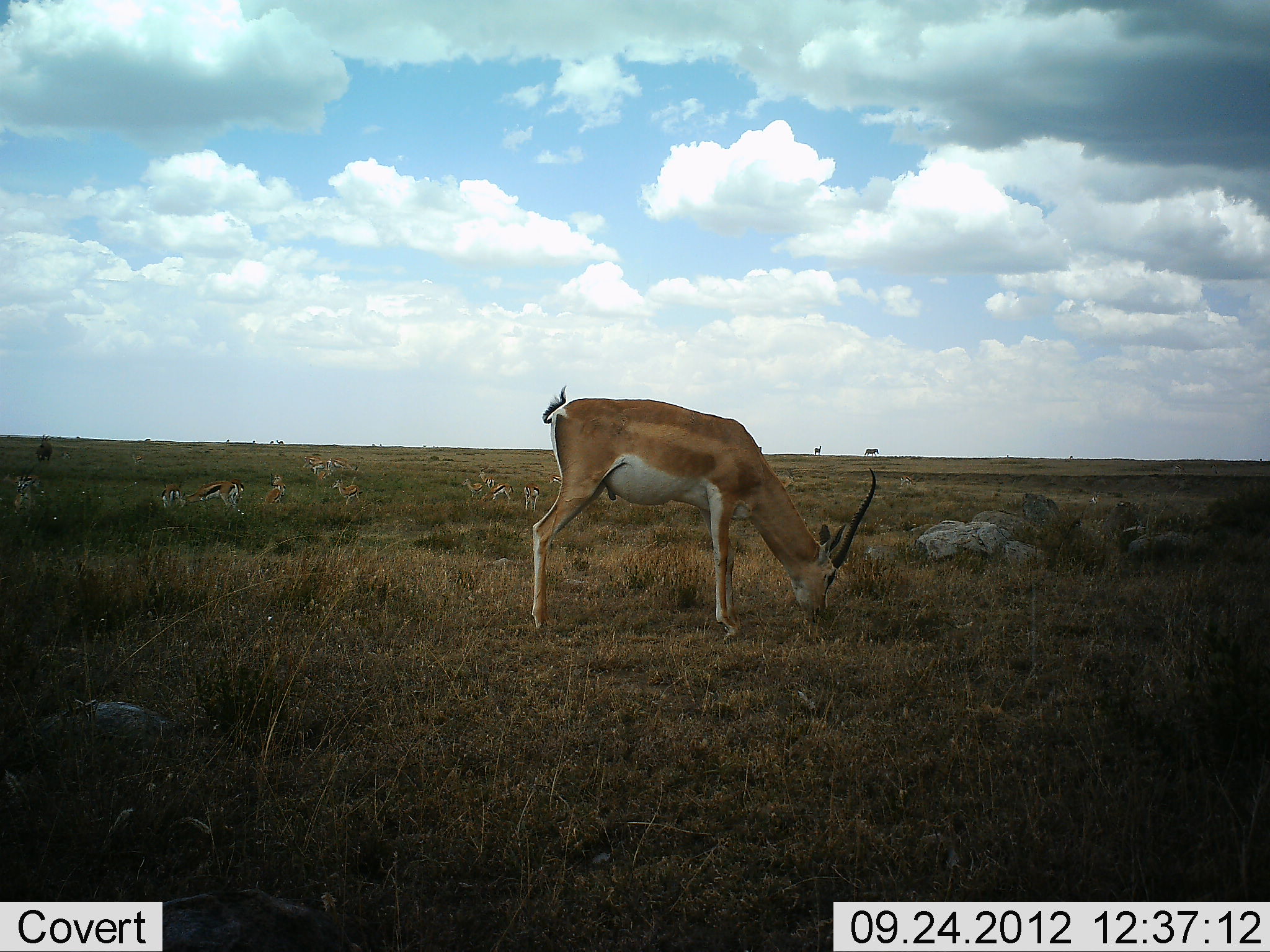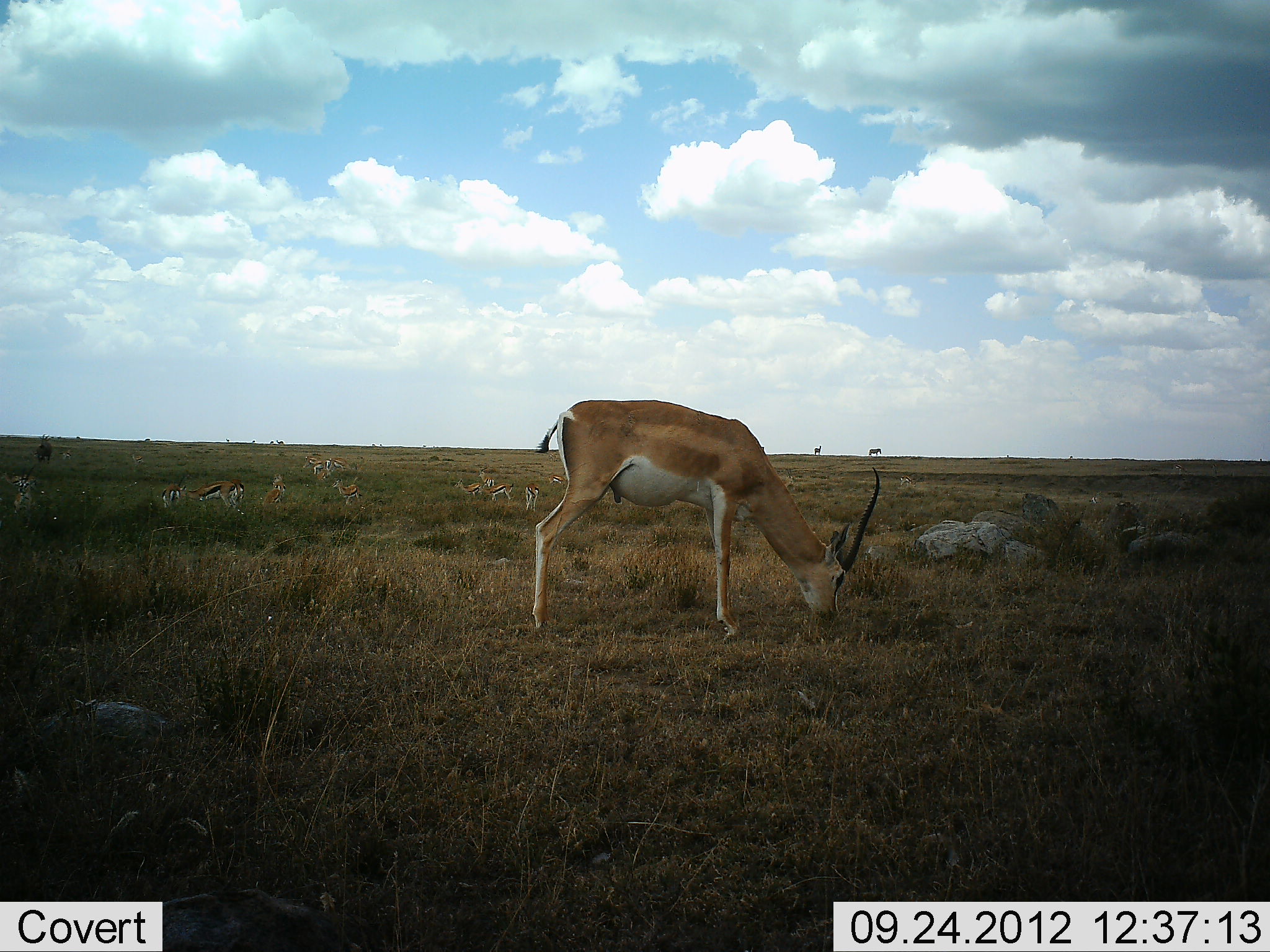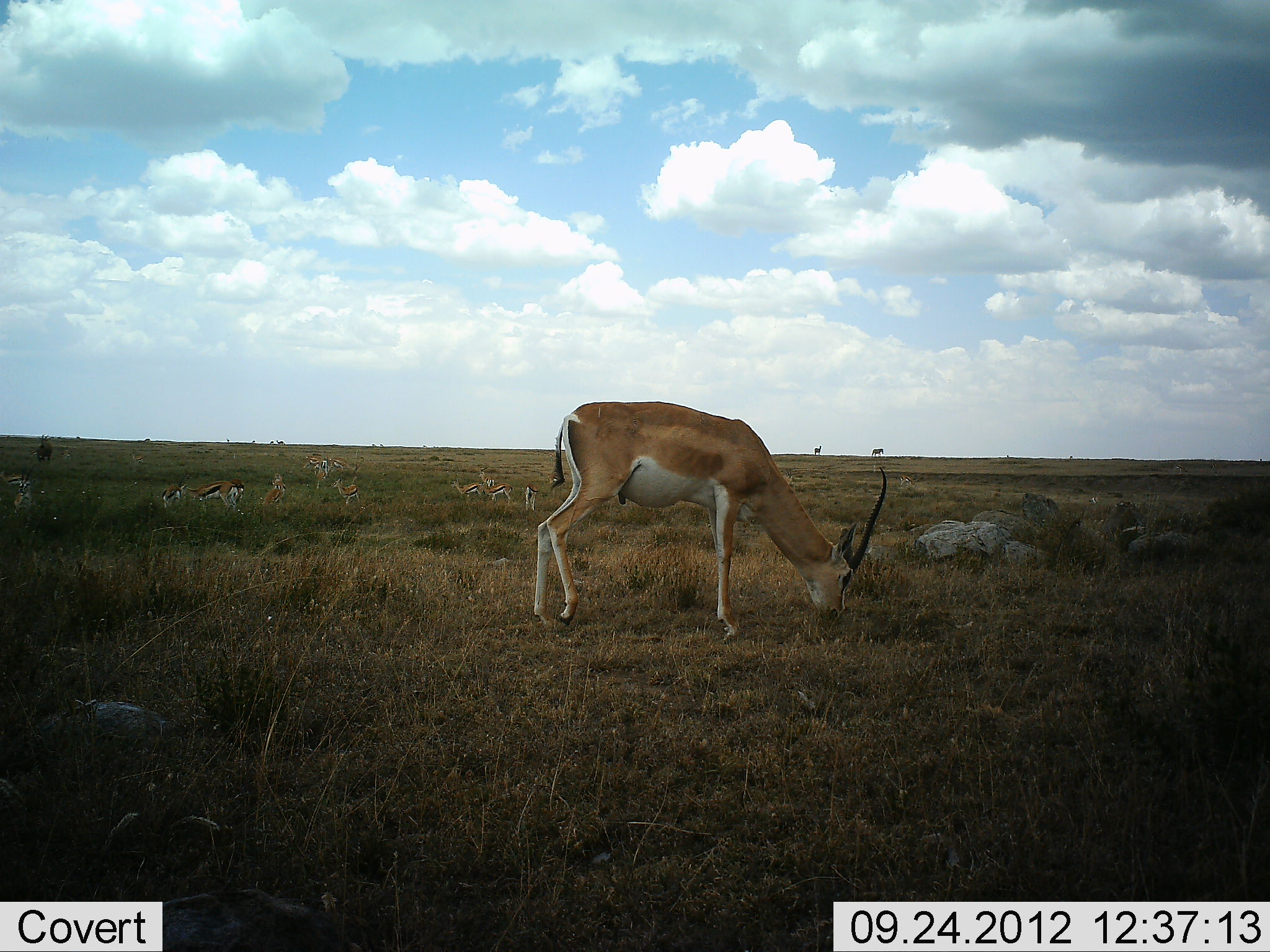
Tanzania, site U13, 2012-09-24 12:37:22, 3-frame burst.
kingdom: Animalia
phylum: Chordata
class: Mammalia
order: Artiodactyla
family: Bovidae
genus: Nanger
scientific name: Nanger granti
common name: grant's gazelle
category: gazellegrants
Gazellegrants (grant's gazelle) (Nanger granti), count 1. Behavior (volunteer vote fractions): standing 8%, resting 0%, moving 0%, interacting 0%. Young present (vote fraction): 0%. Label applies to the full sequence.